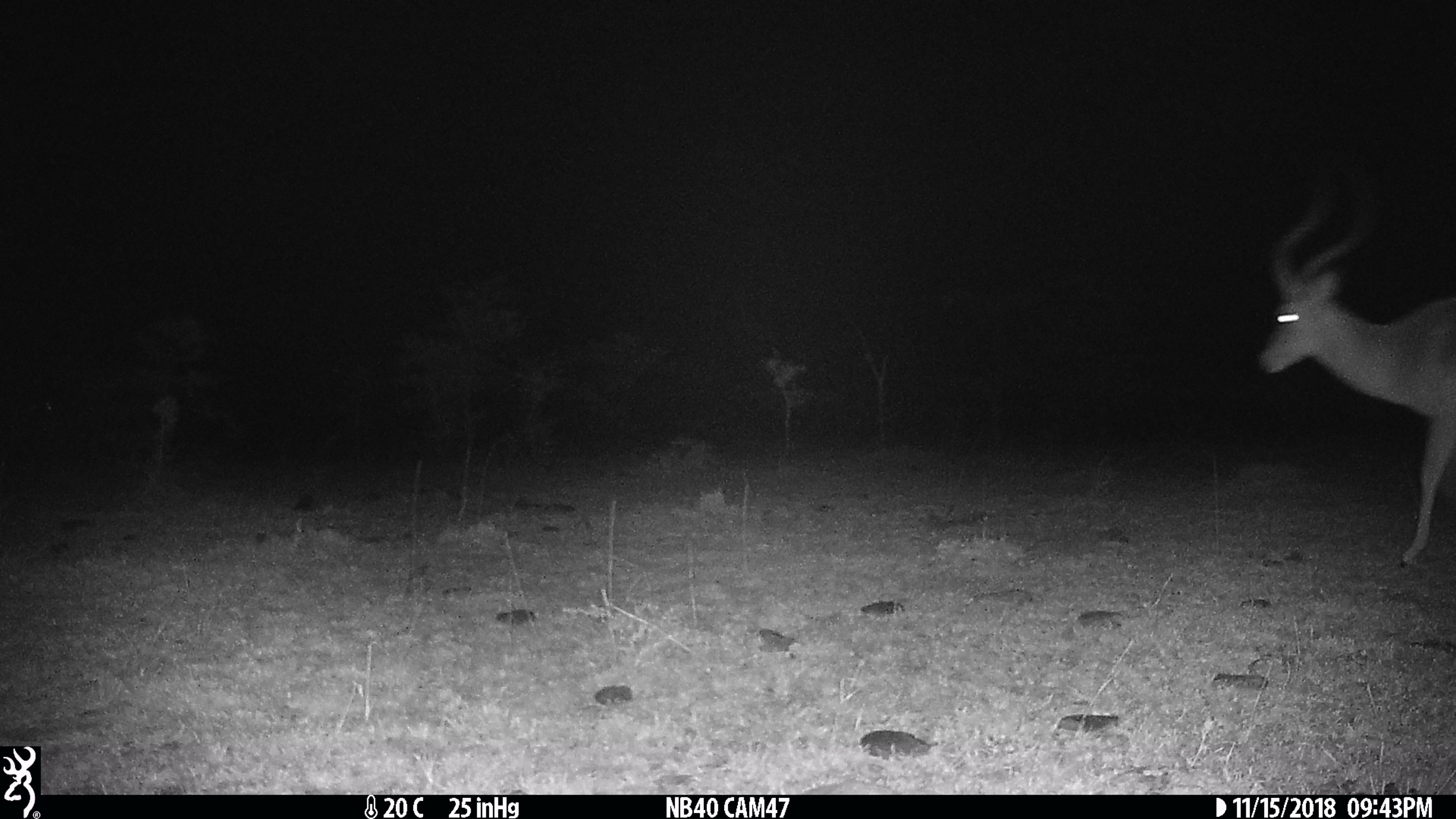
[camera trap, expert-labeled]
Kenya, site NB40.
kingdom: Animalia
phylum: Chordata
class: Mammalia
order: Artiodactyla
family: Bovidae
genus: Aepyceros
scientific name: Aepyceros melampus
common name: impala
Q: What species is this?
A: Impala (Aepyceros melampus).